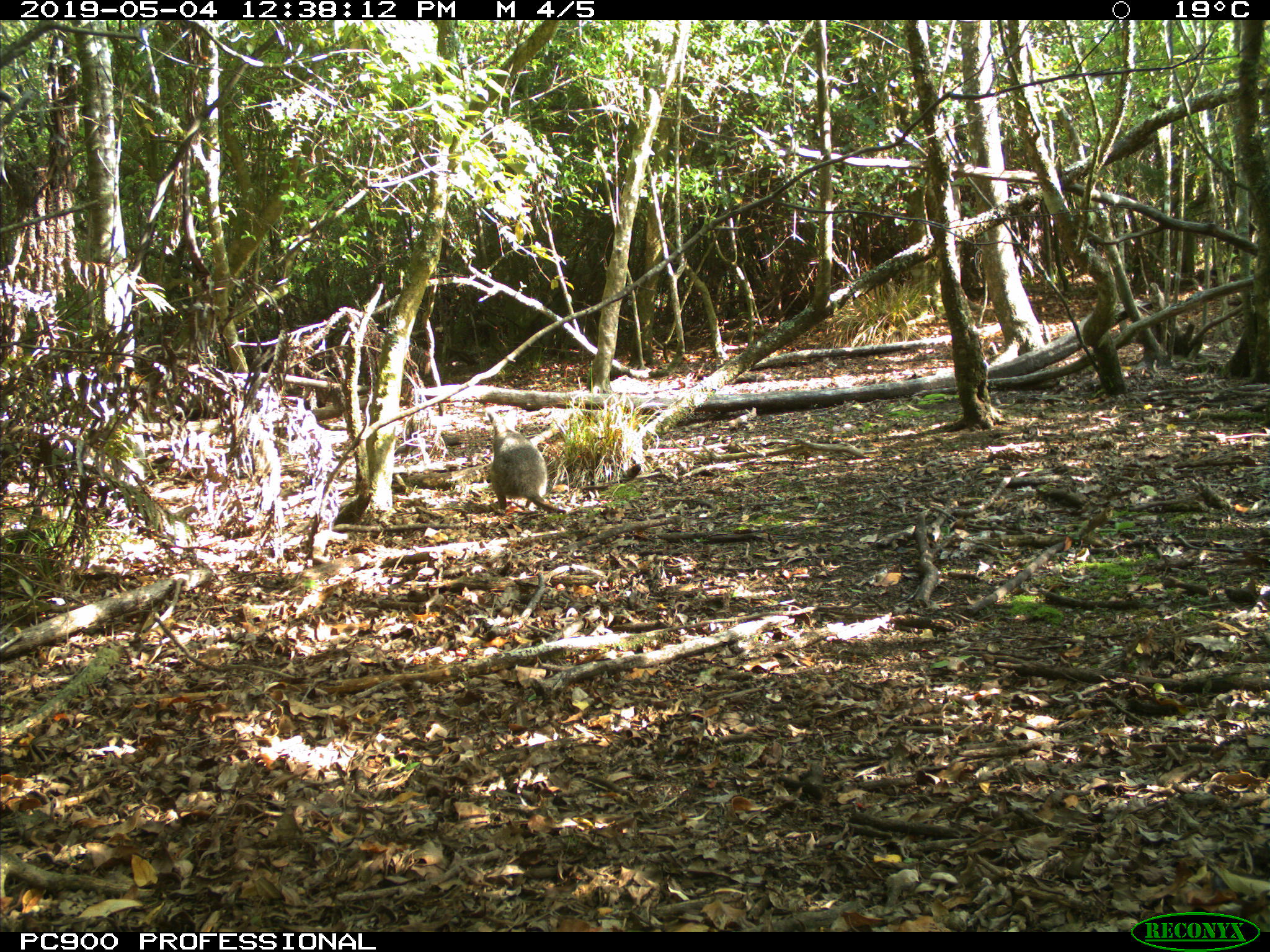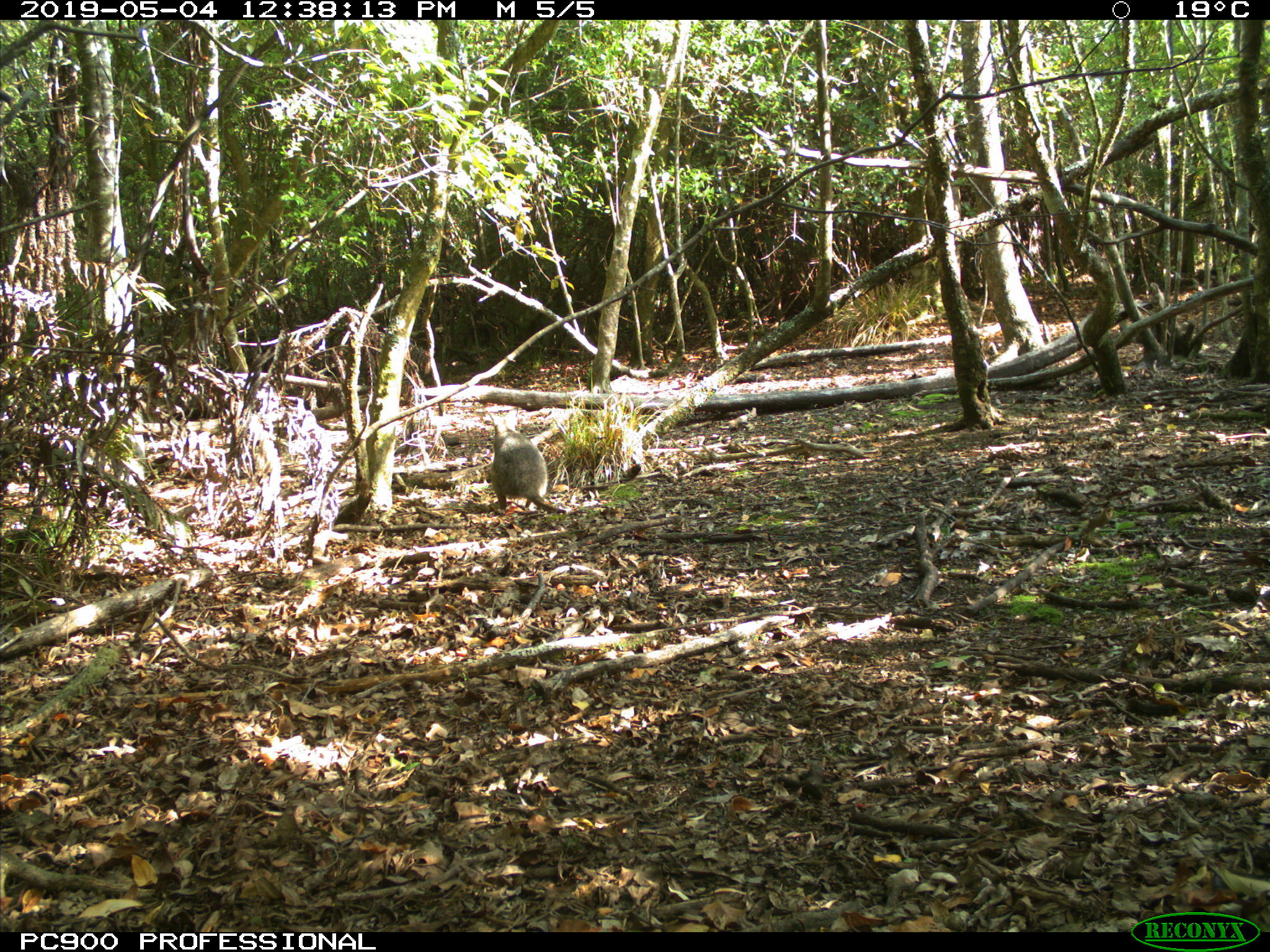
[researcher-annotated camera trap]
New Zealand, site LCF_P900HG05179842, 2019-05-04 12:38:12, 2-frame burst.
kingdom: Animalia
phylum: Chordata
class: Mammalia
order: Diprotodontia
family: Macropodidae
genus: Notamacropus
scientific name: Notamacropus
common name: wallaby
Wallaby (Notamacropus).